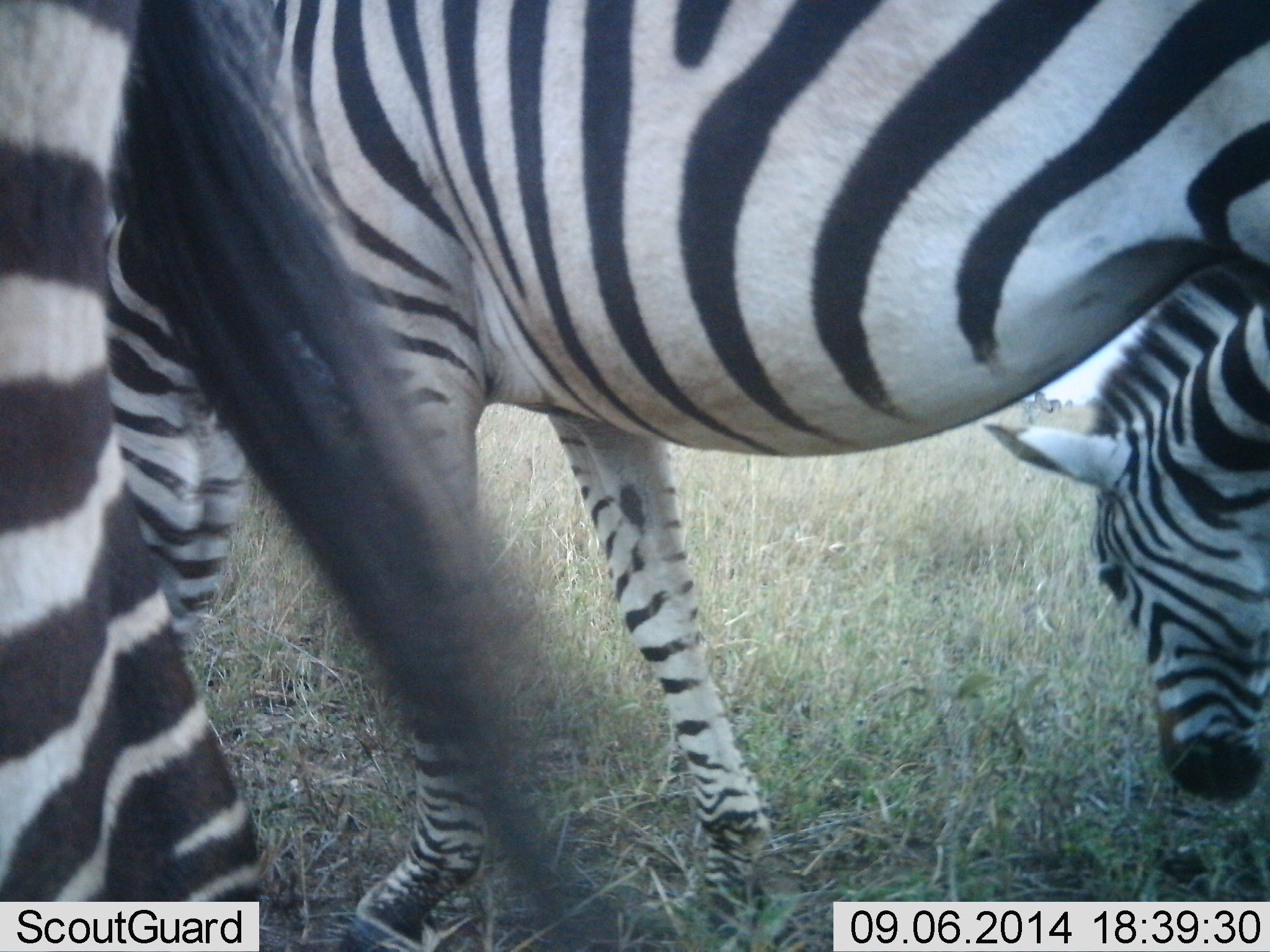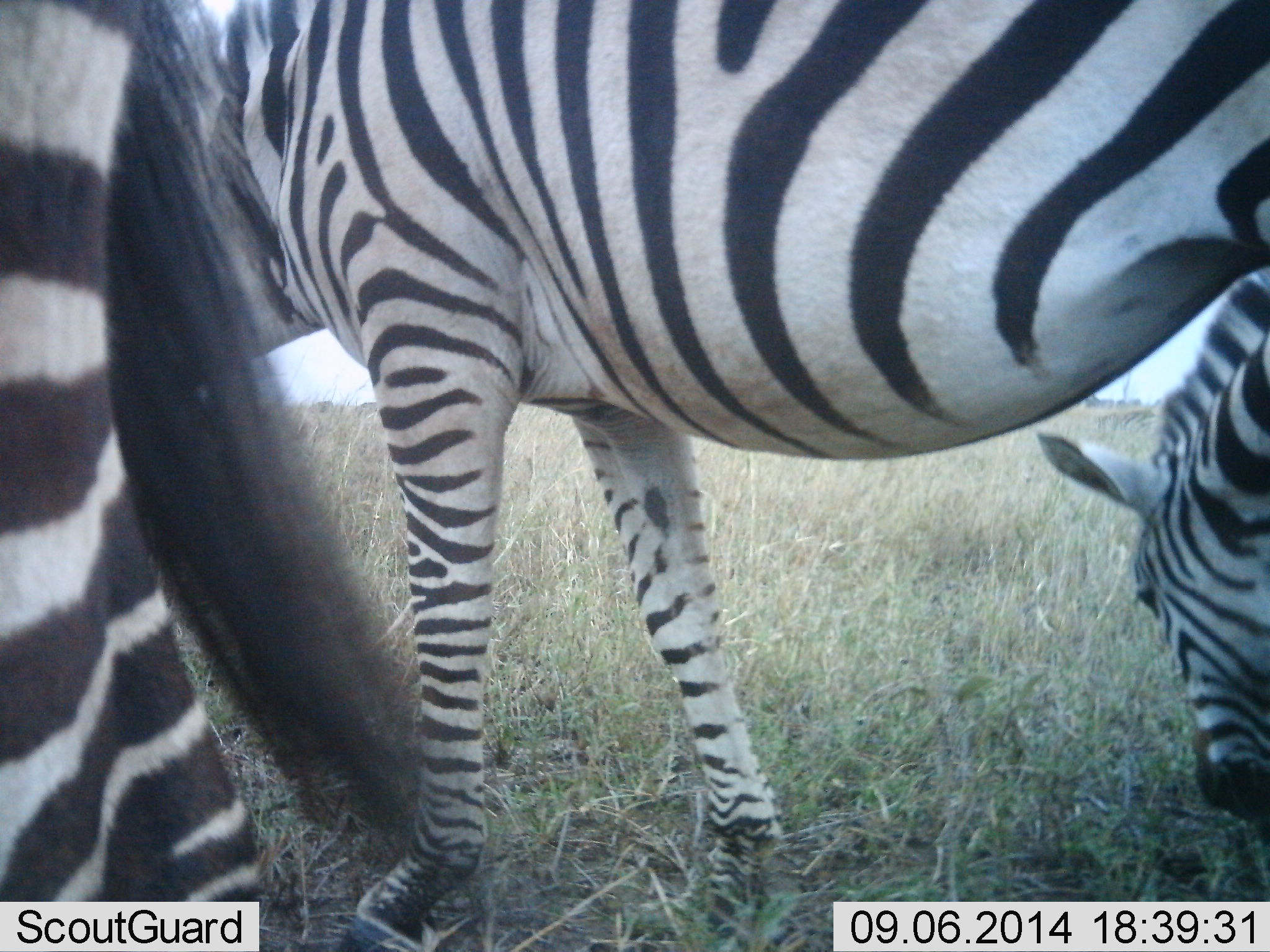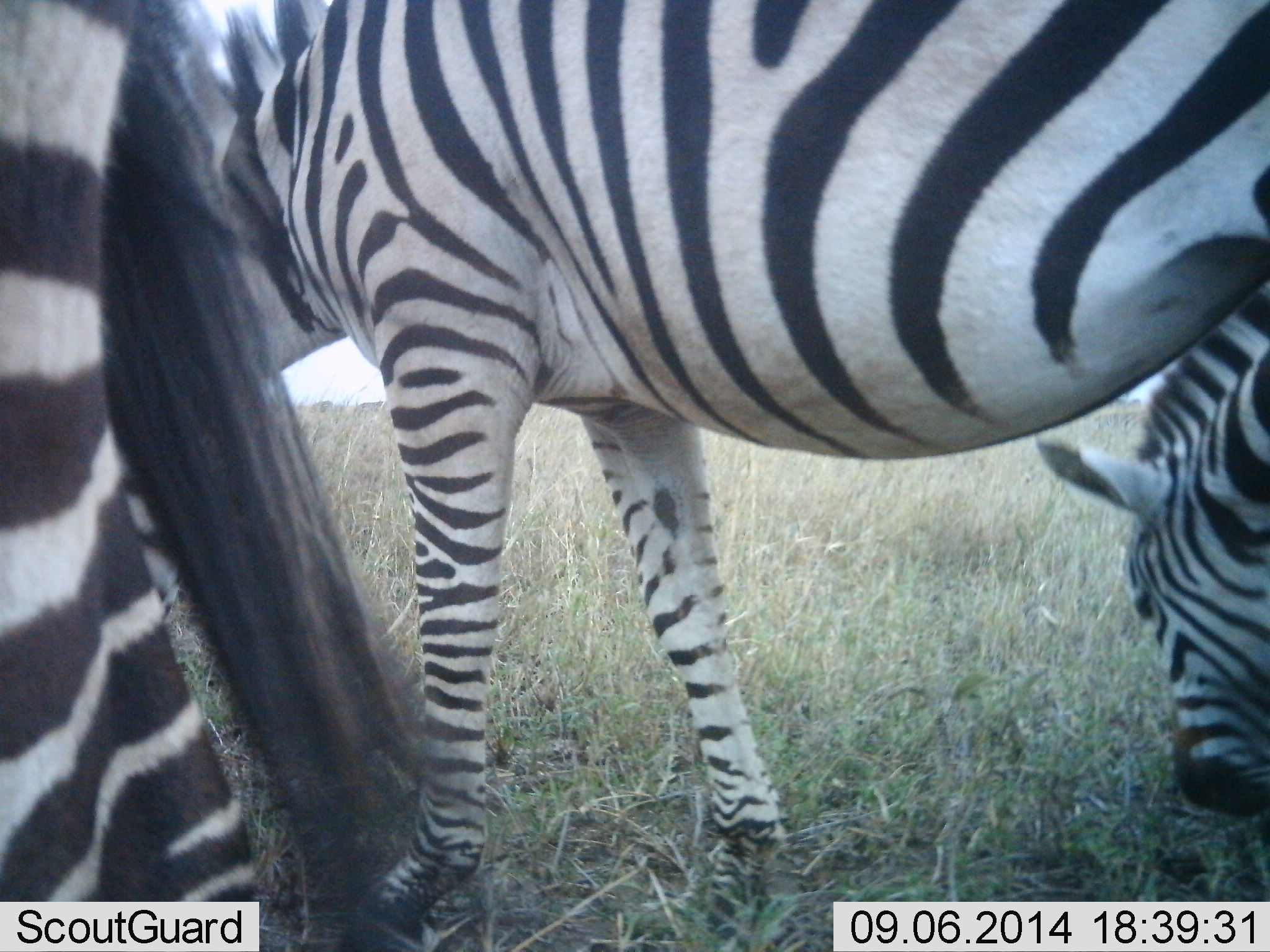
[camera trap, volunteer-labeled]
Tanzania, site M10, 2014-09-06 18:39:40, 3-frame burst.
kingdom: Animalia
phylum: Chordata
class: Mammalia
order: Perissodactyla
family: Equidae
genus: Equus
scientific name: Equus quagga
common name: plains zebra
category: zebra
Zebra (plains zebra) (Equus quagga), count 3. Behavior (volunteer vote fractions): standing 60%, resting 0%, moving 0%, interacting 0%. Young present (vote fraction): 0%. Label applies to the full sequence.